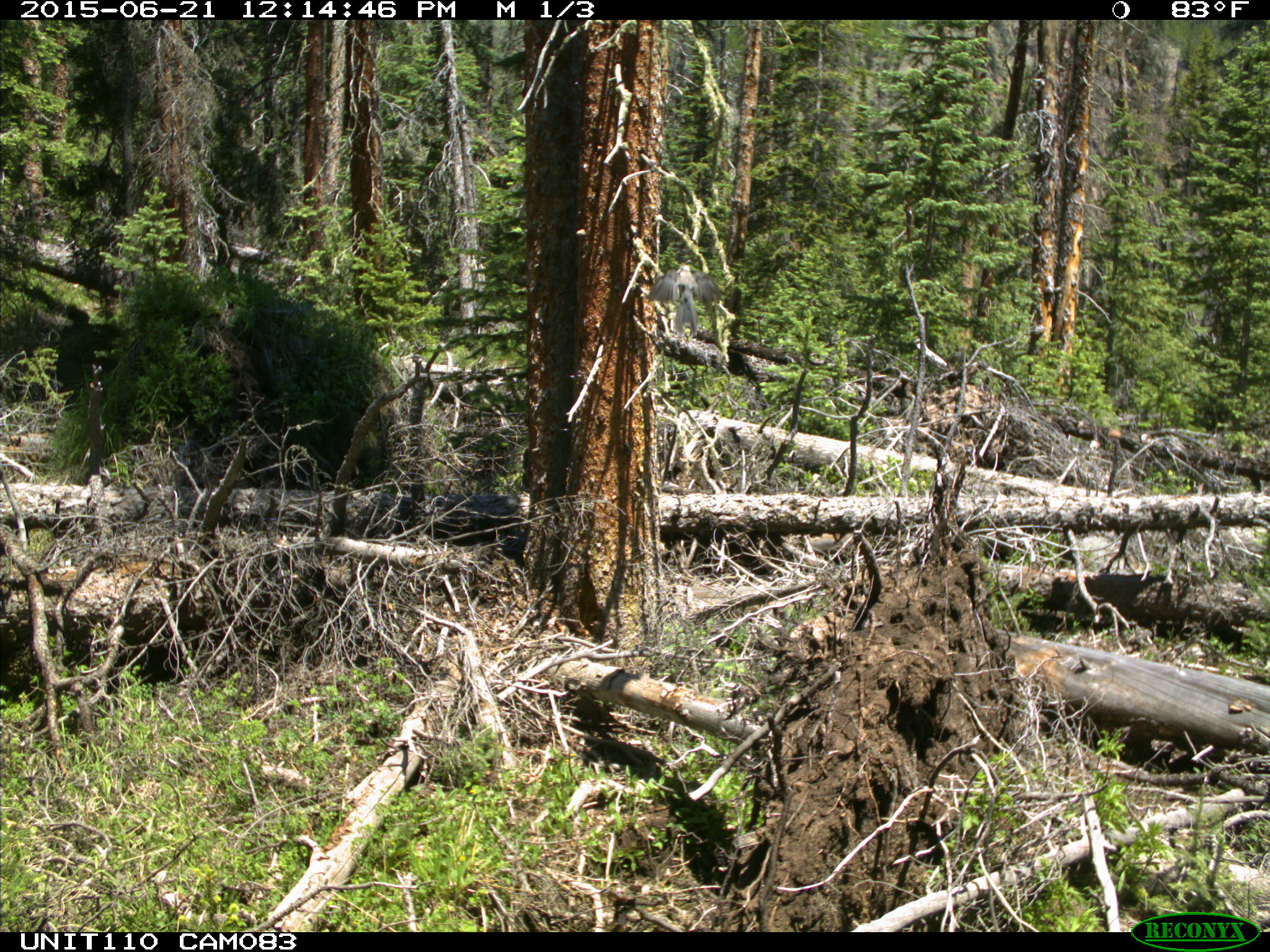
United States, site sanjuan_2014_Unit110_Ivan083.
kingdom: Animalia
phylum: Chordata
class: Aves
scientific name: Aves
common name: birds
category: unidentified bird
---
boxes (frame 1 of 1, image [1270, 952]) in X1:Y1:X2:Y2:
animal: 646:263:722:337